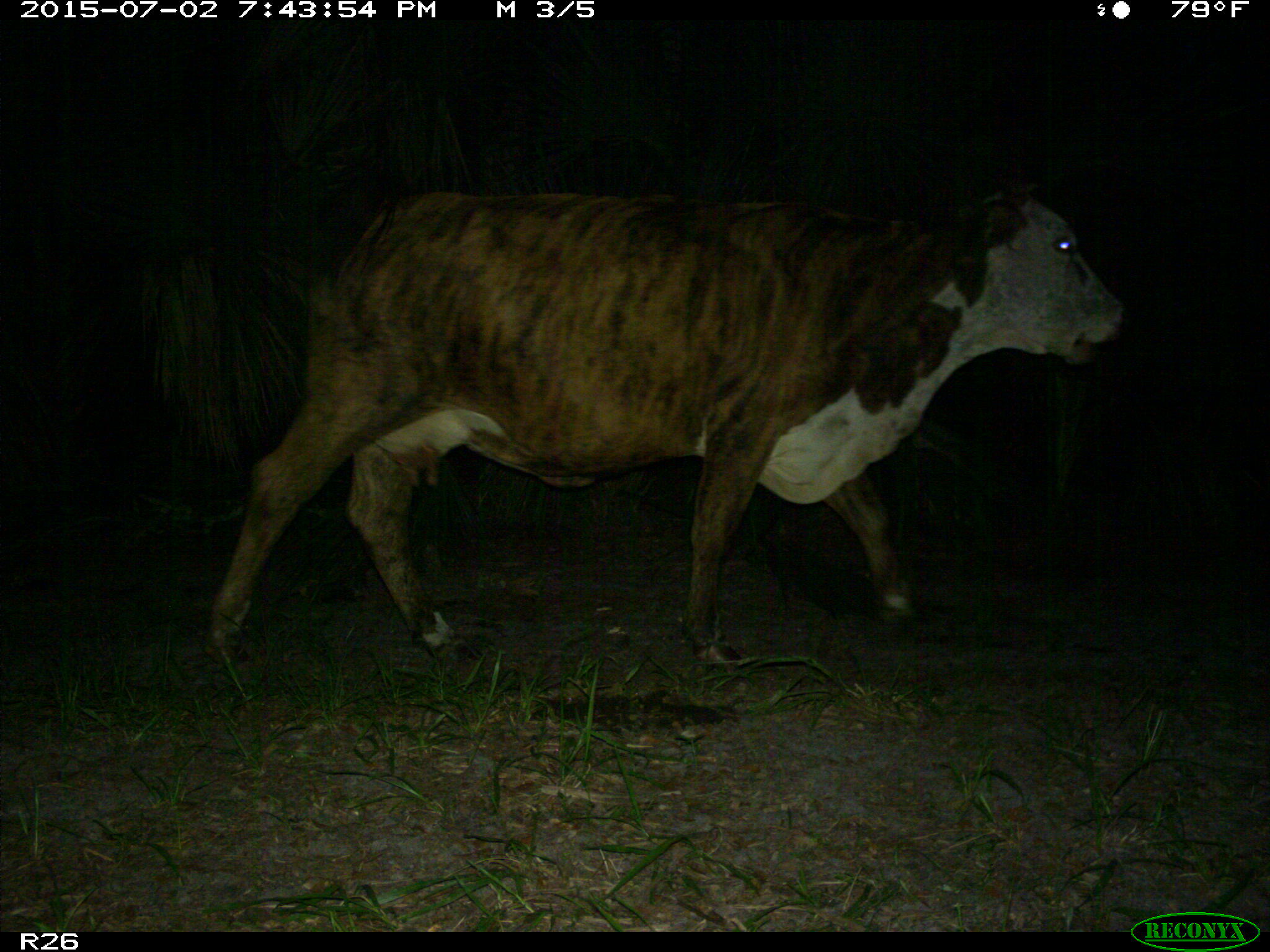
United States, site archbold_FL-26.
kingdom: Animalia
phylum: Chordata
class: Mammalia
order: Artiodactyla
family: Bovidae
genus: Bos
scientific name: Bos taurus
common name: domestic cow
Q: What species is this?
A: Bos taurus (domestic cow).